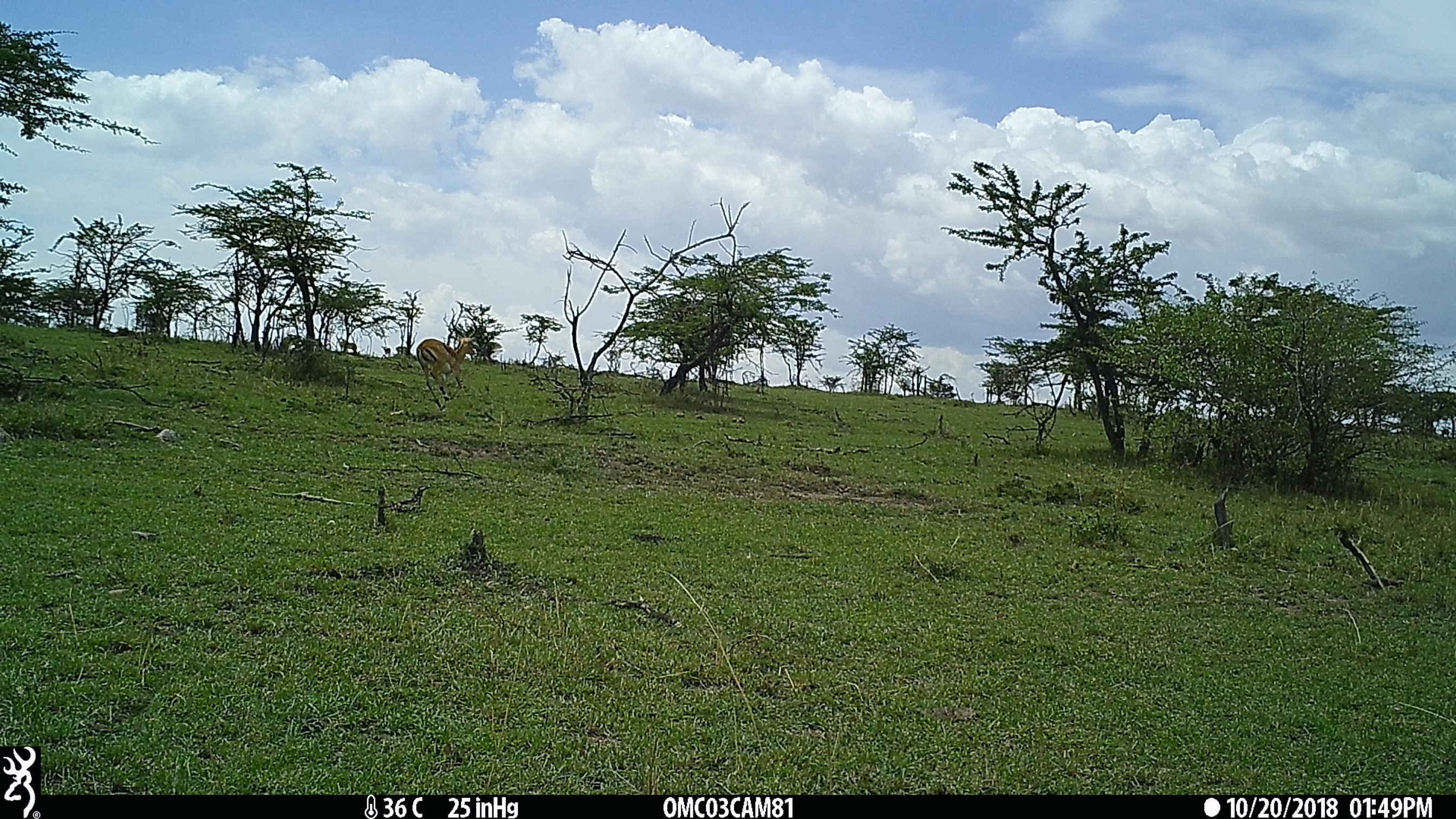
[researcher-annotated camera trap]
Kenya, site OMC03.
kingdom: Animalia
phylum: Chordata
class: Mammalia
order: Artiodactyla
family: Bovidae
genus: Aepyceros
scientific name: Aepyceros melampus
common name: impala